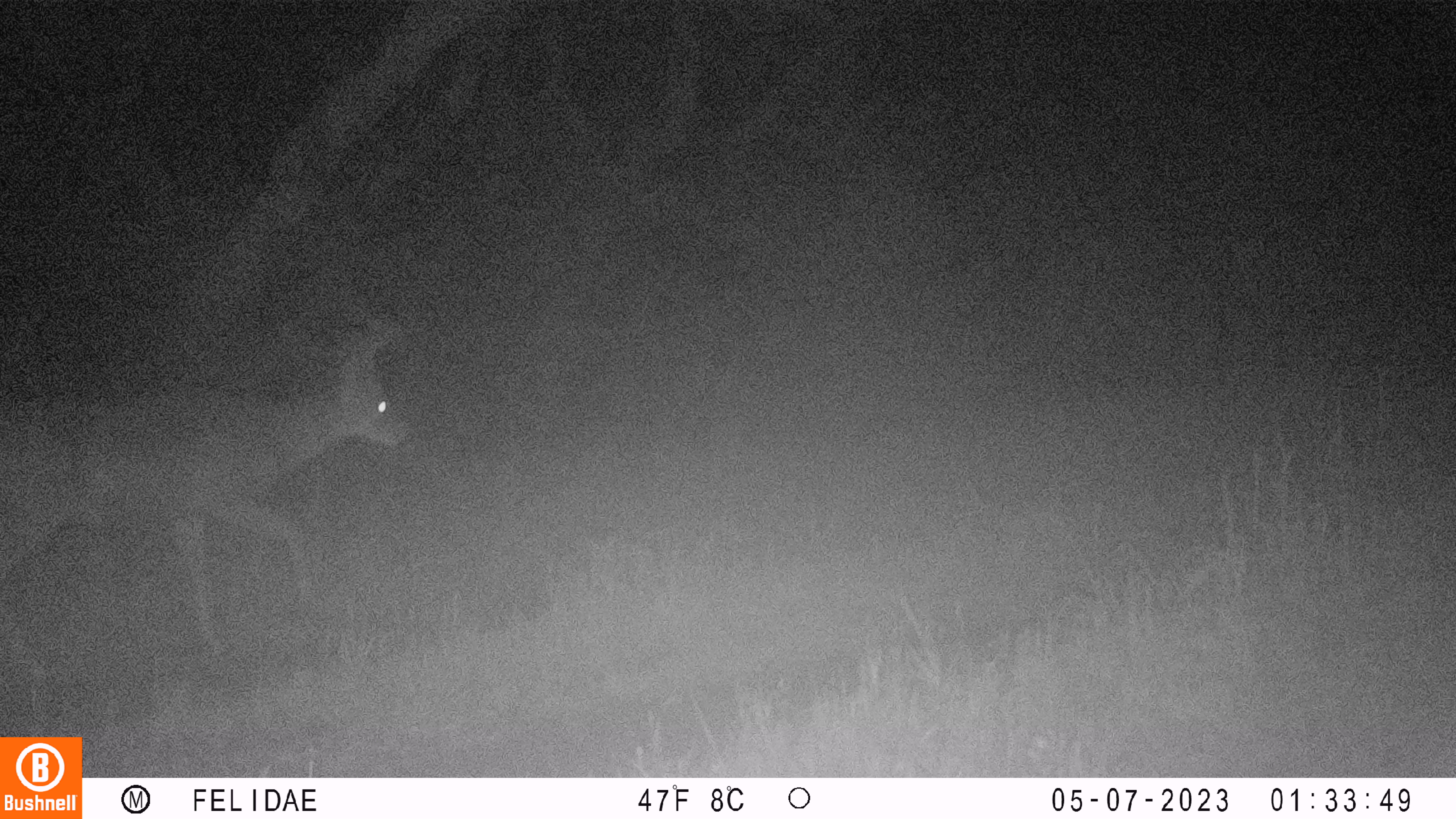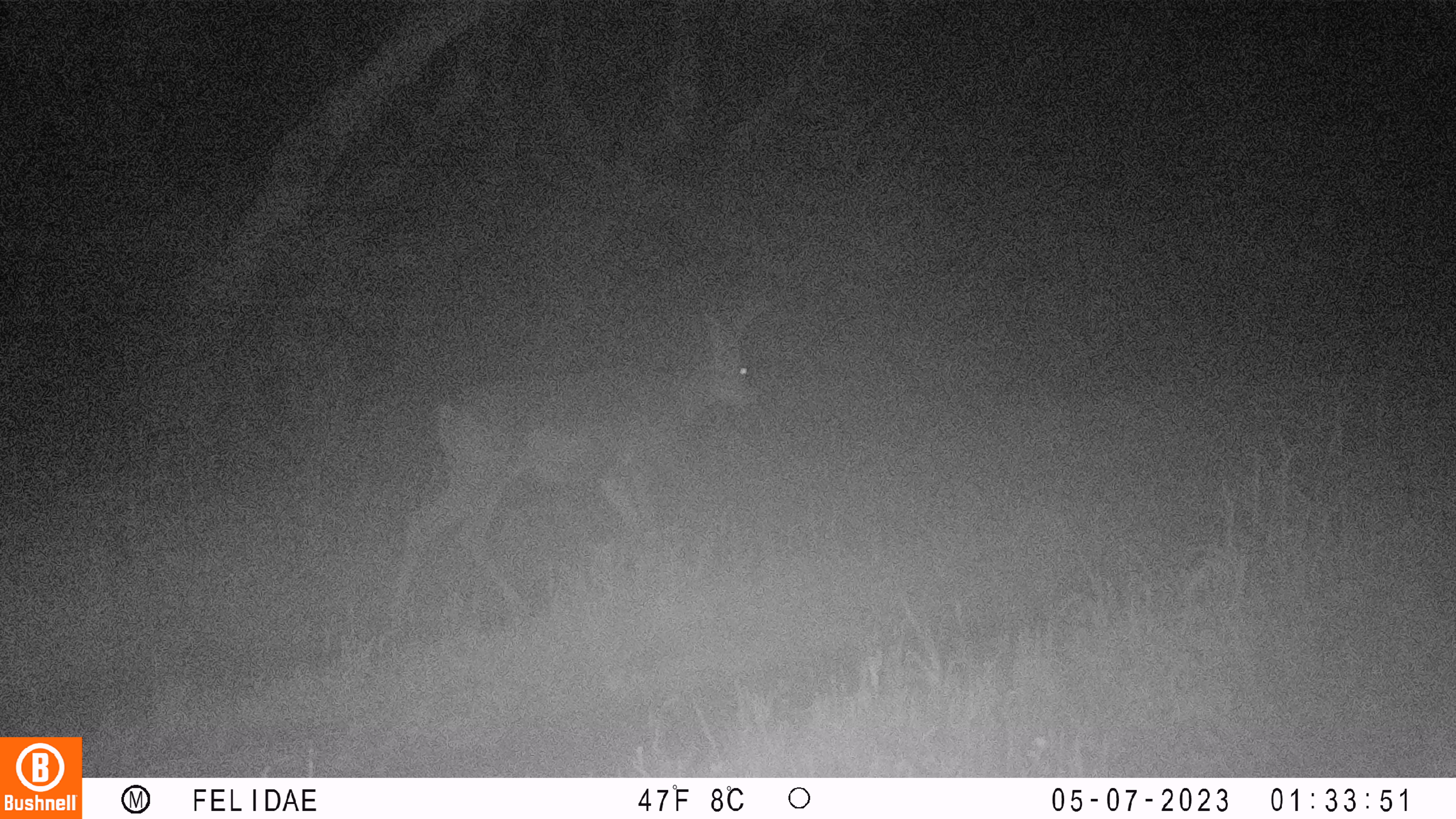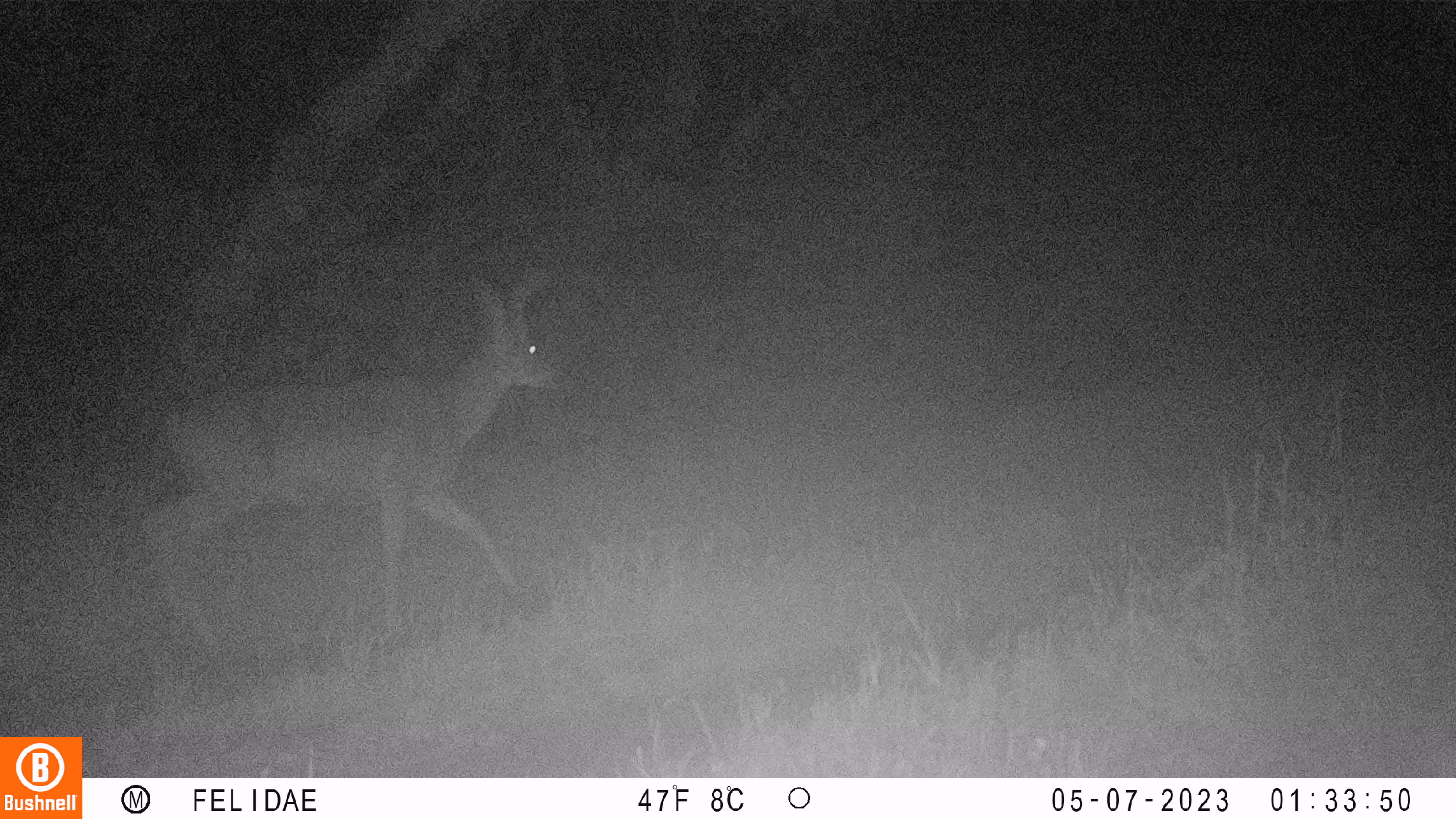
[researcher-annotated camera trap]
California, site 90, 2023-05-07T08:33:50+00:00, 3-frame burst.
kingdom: Animalia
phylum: Chordata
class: Mammalia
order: Artiodactyla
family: Cervidae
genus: Odocoileus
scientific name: Odocoileus hemionus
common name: mule deer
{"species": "mule deer (Odocoileus hemionus)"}